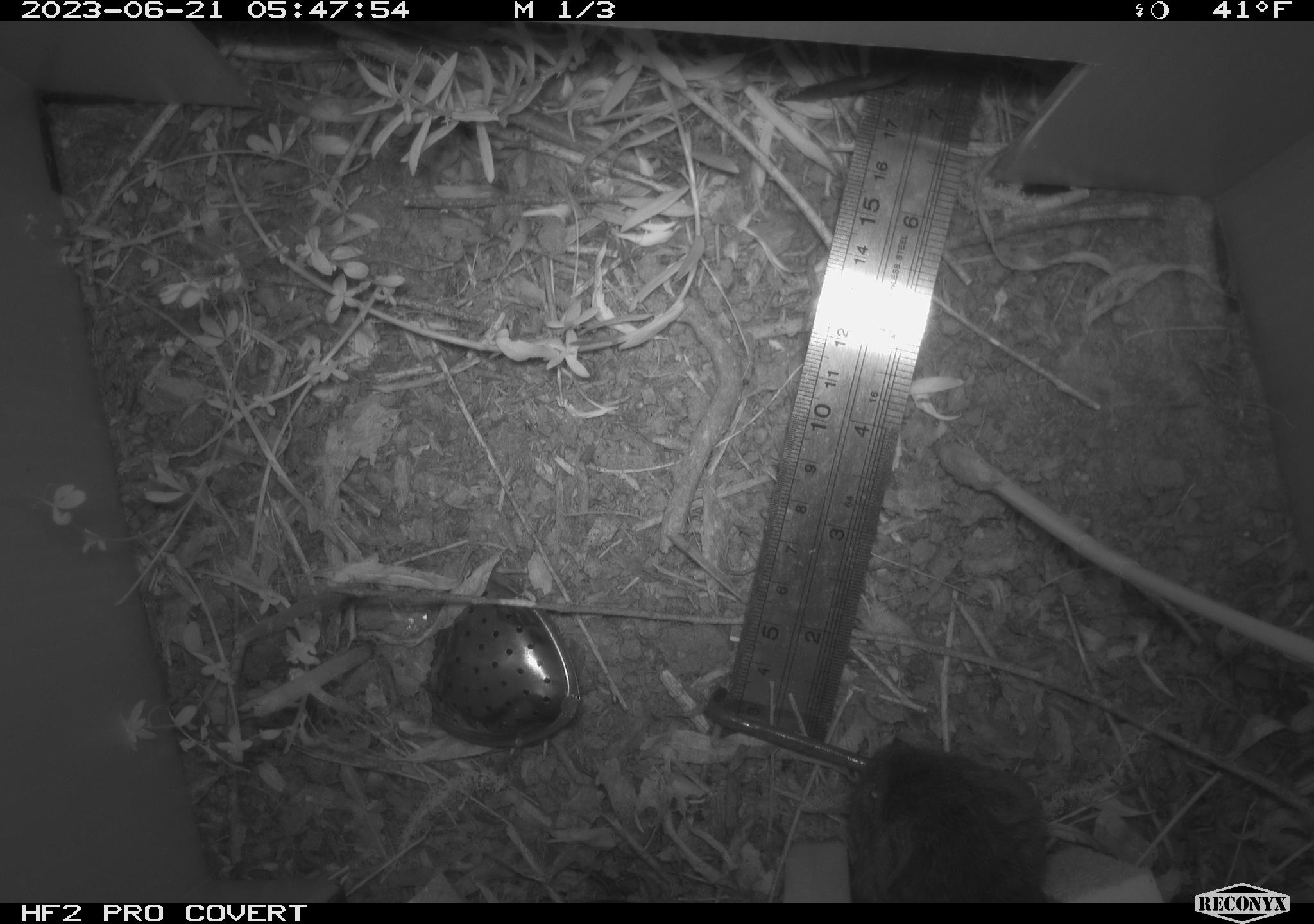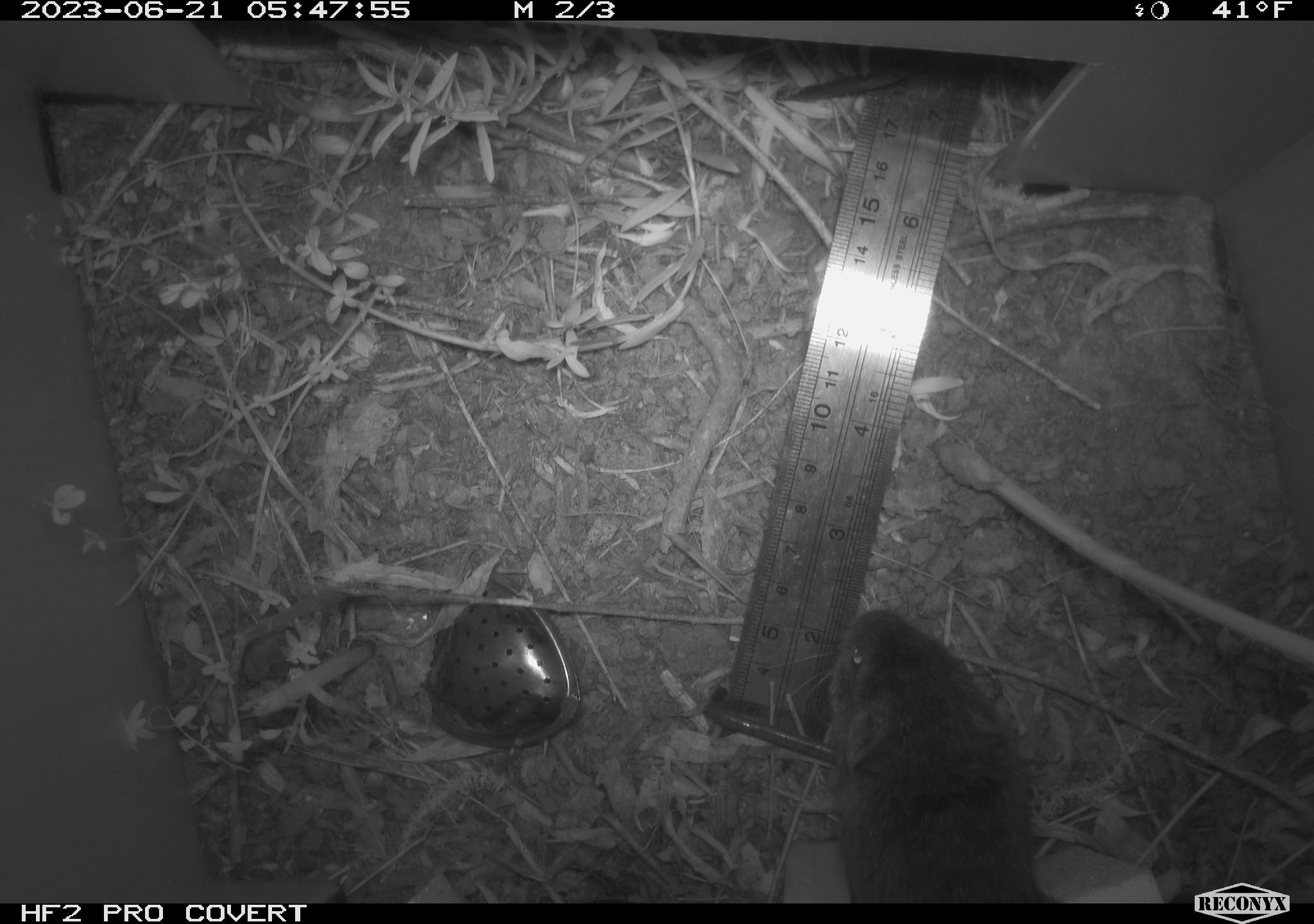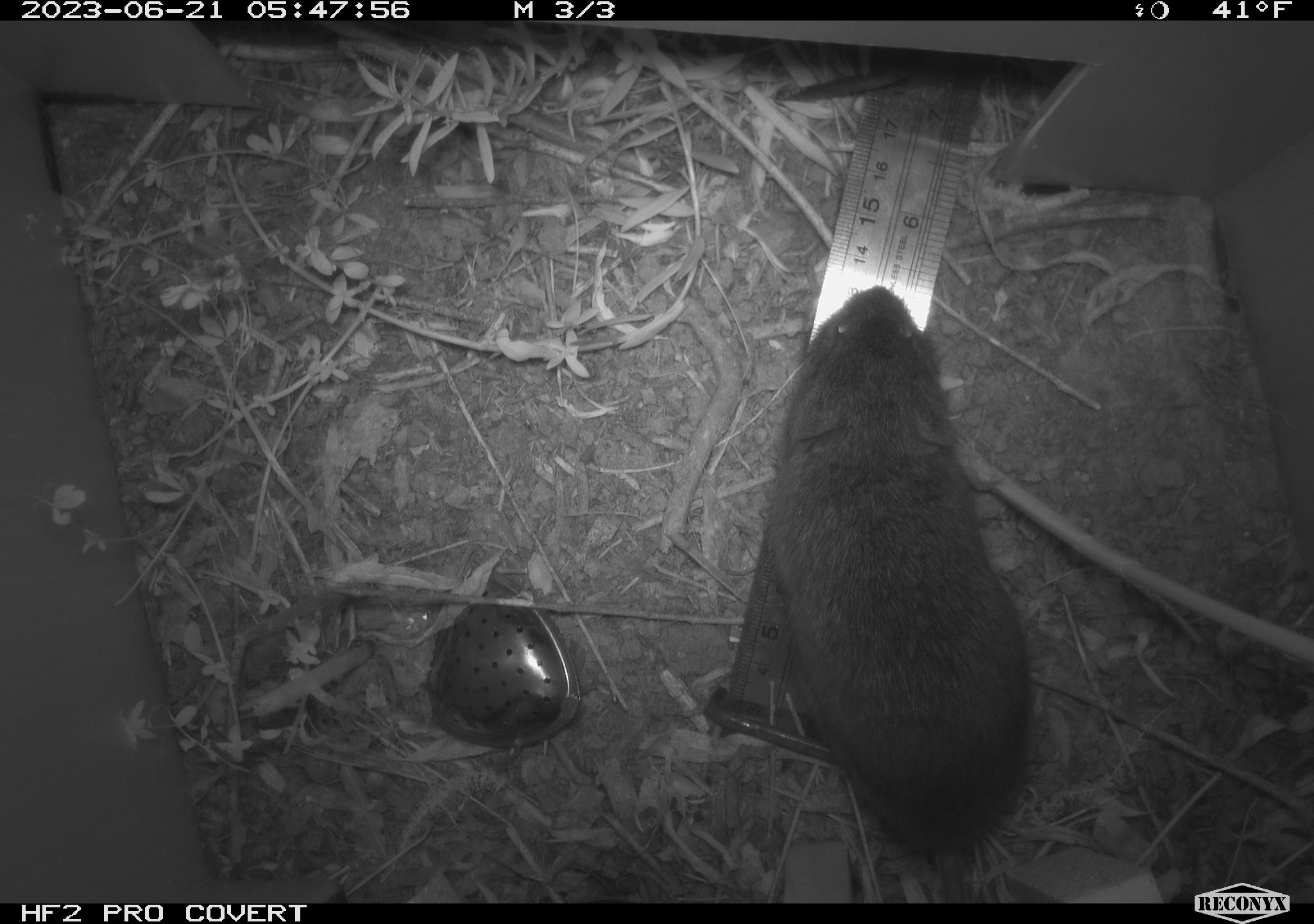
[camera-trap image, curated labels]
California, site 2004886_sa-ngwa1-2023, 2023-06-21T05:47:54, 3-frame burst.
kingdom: Animalia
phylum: Chordata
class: Mammalia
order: Rodentia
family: Cricetidae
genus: Microtus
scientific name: Microtus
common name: meadow vole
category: microtus species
Microtus species (meadow vole) (Microtus).